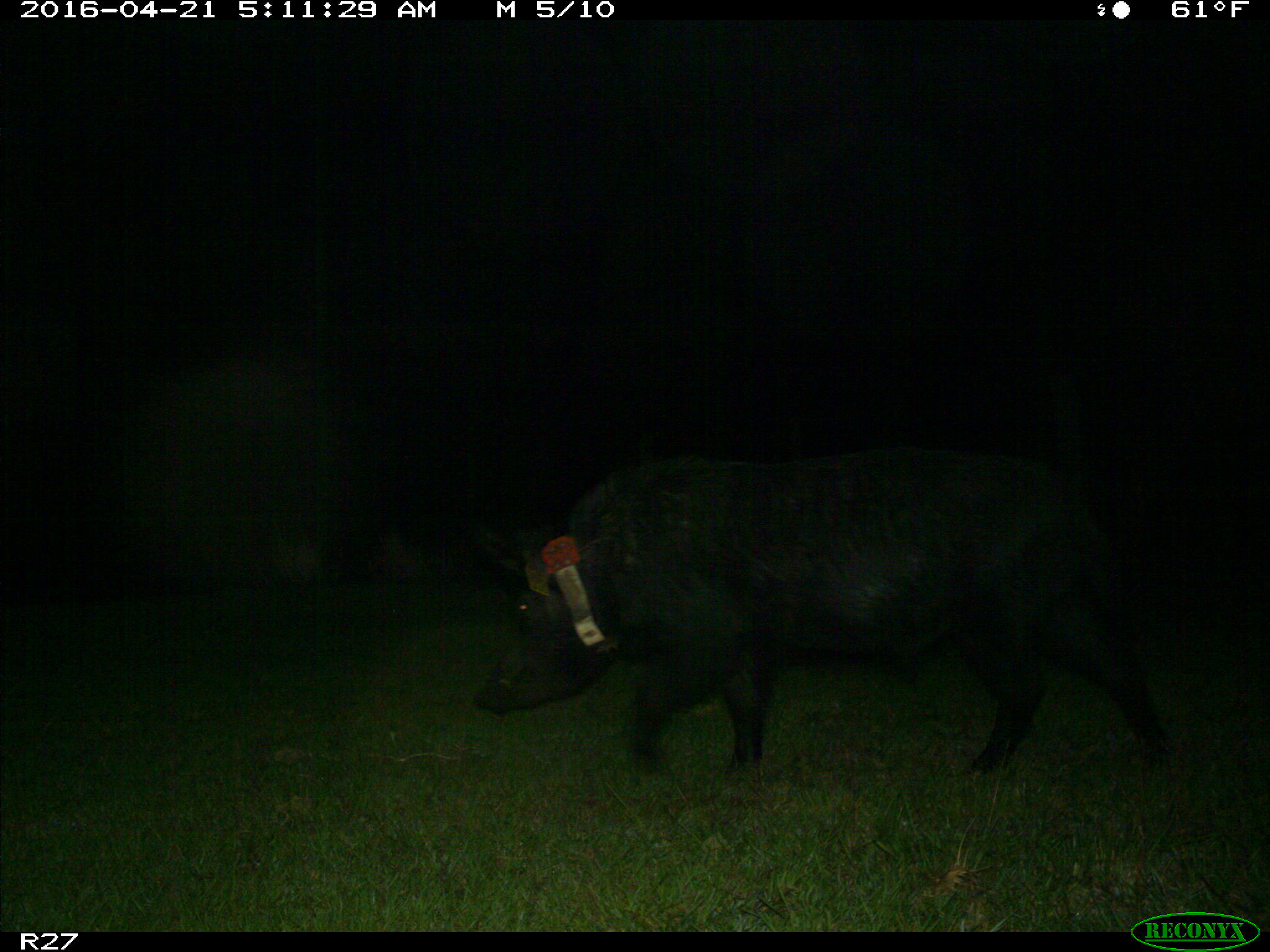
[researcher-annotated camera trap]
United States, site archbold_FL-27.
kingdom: Animalia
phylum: Chordata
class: Mammalia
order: Artiodactyla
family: Suidae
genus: Sus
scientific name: Sus scrofa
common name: wild boar